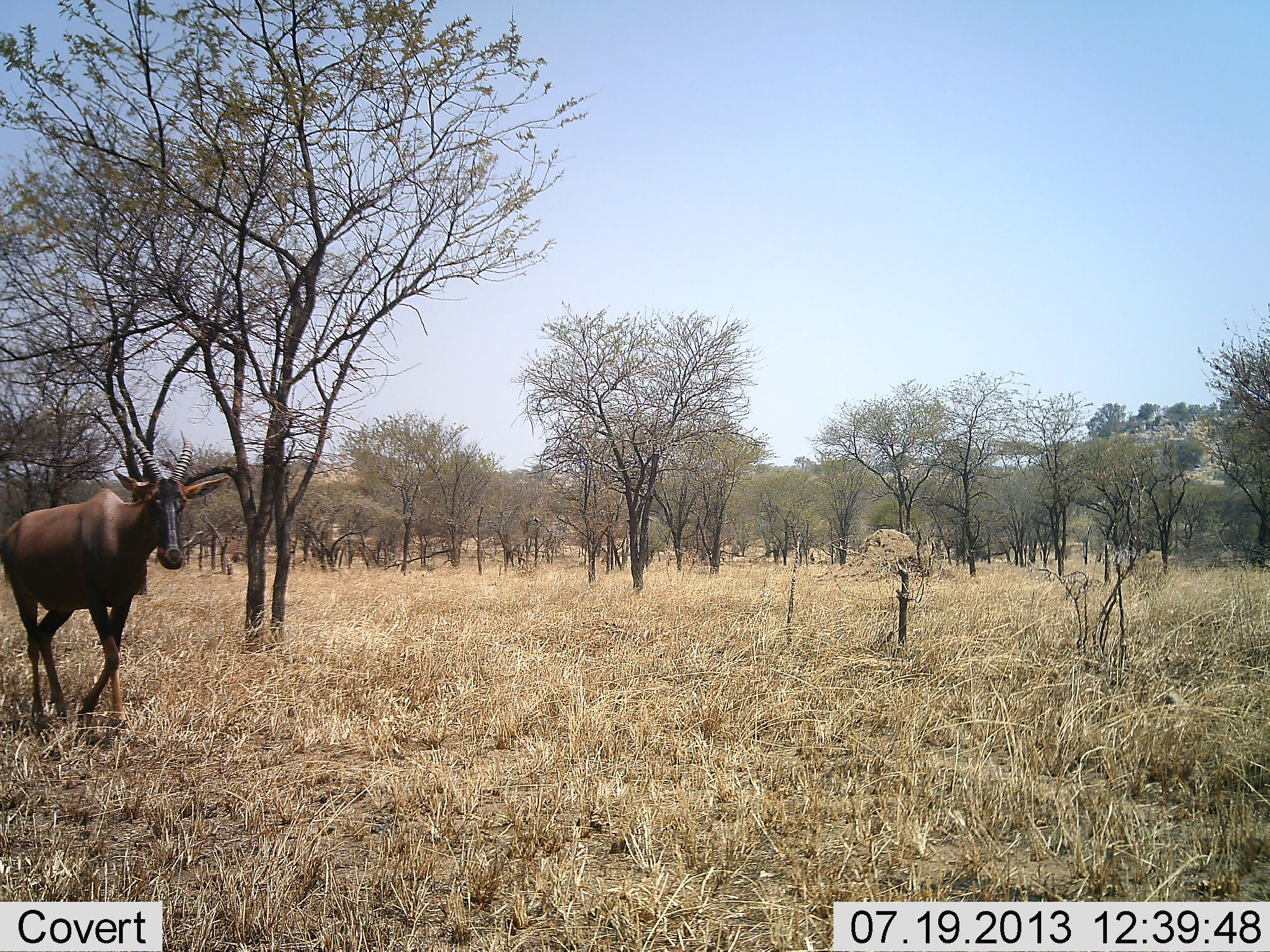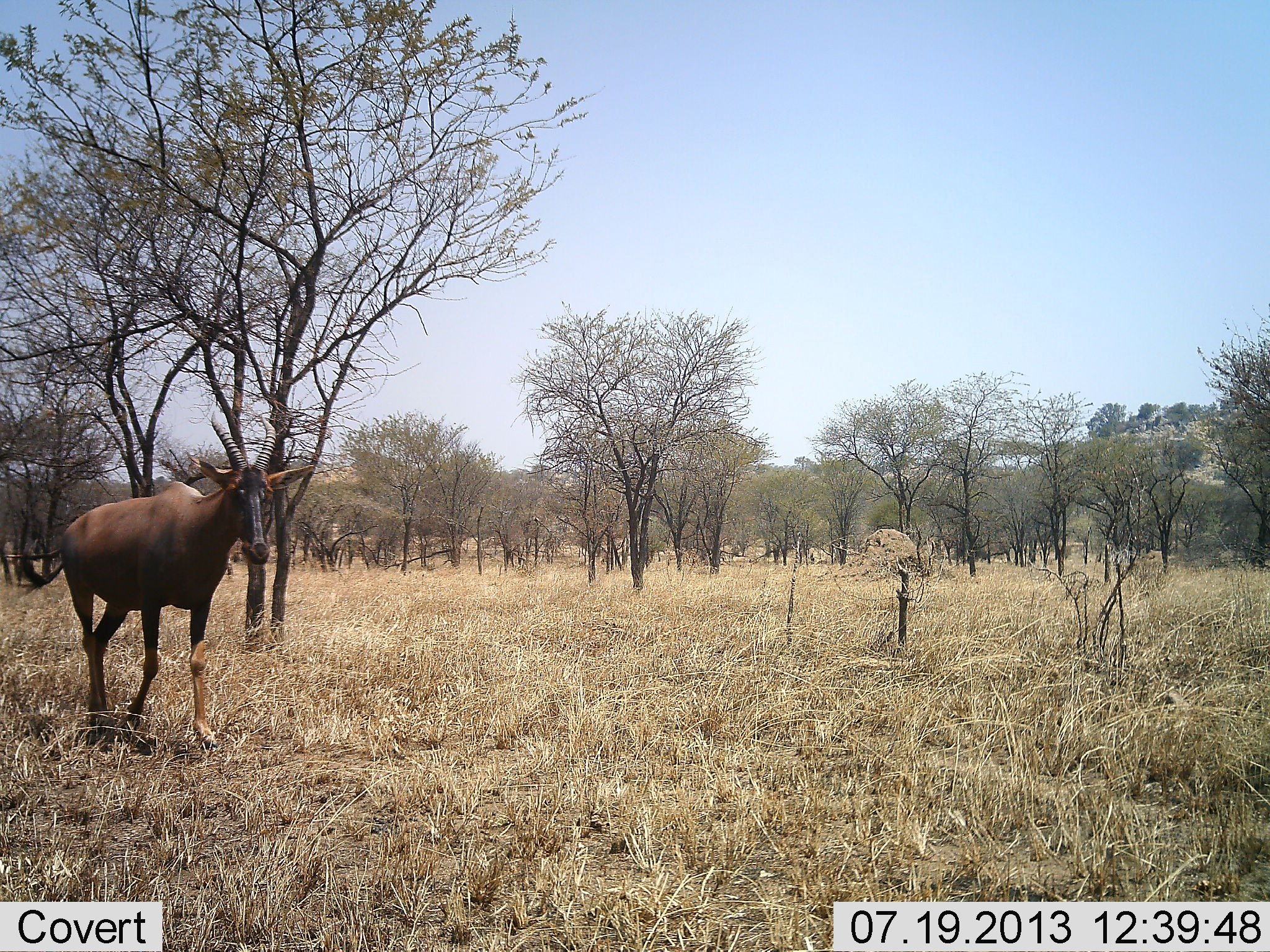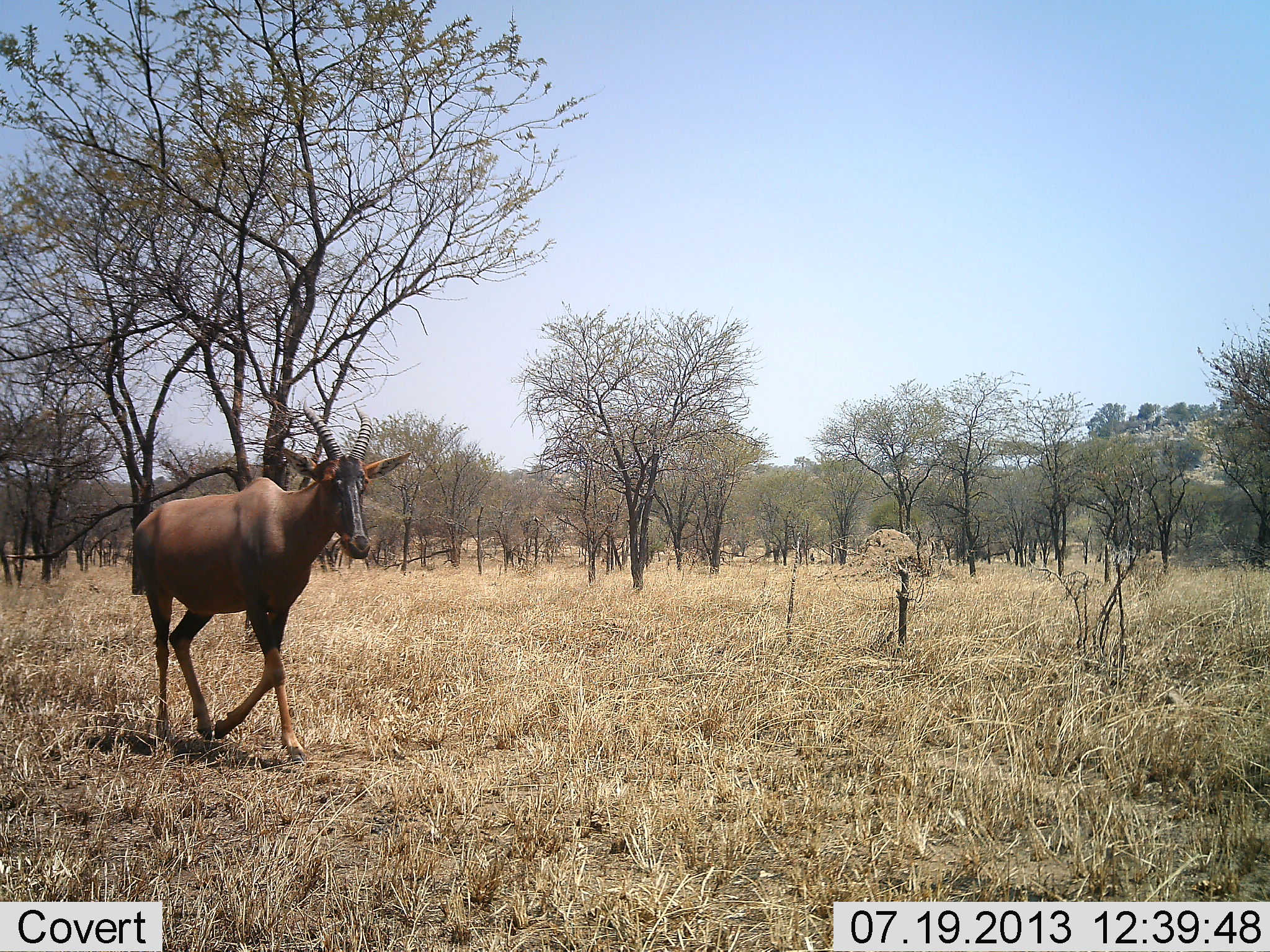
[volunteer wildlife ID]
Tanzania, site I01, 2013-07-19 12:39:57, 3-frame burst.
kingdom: Animalia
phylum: Chordata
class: Mammalia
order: Artiodactyla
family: Bovidae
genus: Damaliscus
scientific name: Damaliscus lunatus jimela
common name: topi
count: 1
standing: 4%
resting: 0%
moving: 96%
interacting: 0%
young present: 0%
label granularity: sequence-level